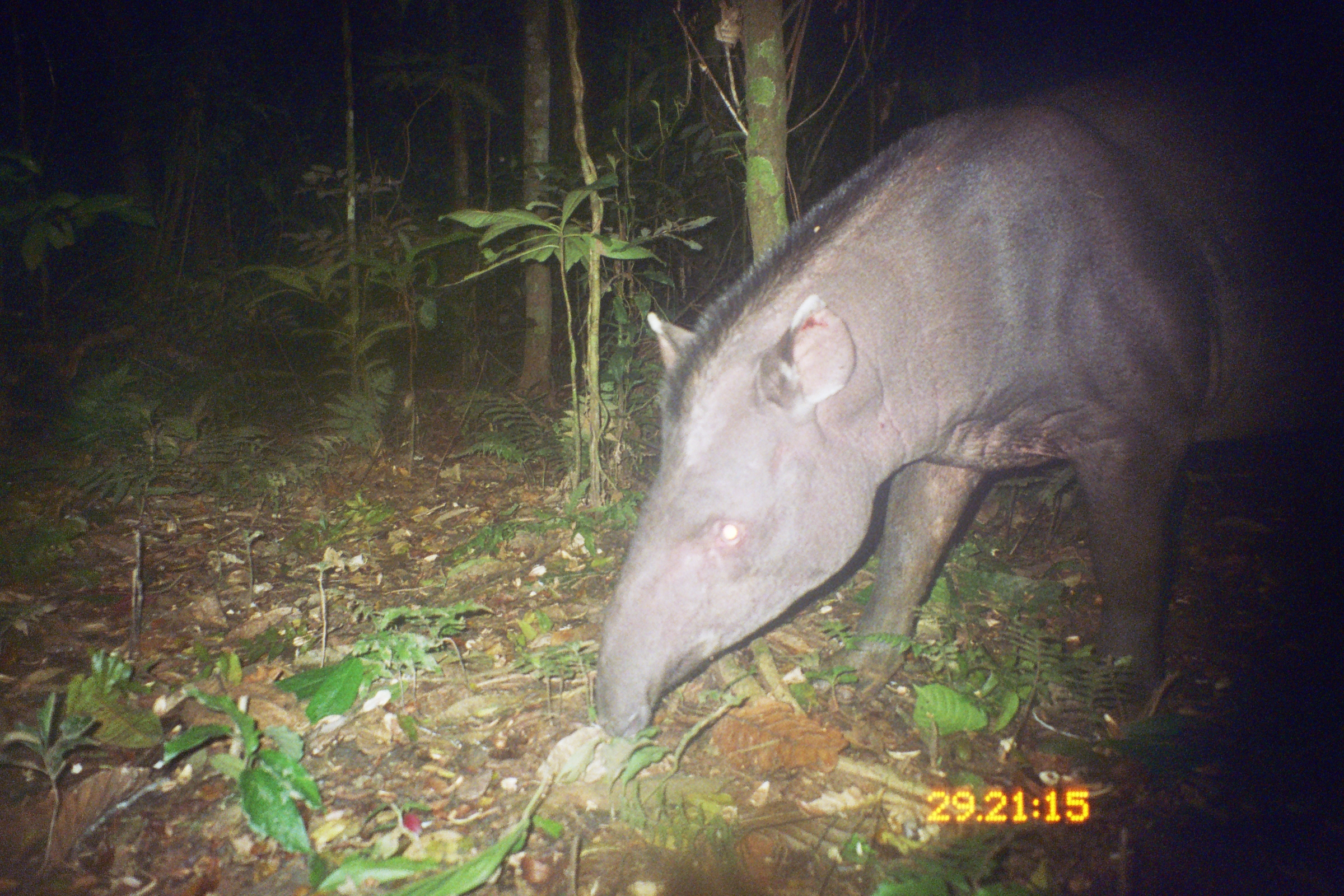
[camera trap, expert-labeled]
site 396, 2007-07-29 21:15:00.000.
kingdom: Animalia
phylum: Chordata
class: Mammalia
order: Perissodactyla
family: Tapiridae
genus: Tapirus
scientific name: Tapirus terrestris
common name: south american tapir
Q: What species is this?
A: Tapirus terrestris (south american tapir).